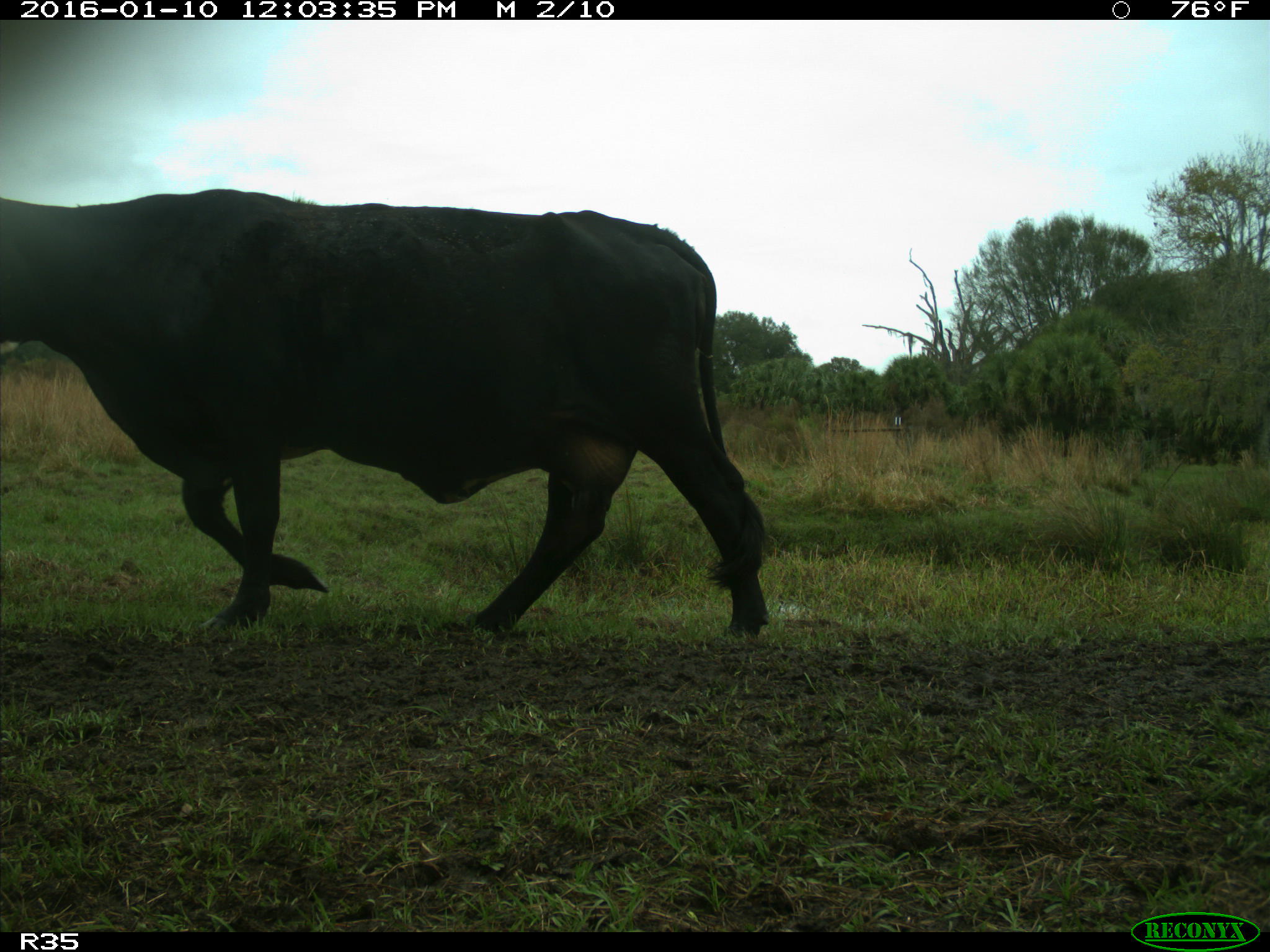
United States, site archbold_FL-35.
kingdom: Animalia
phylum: Chordata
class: Mammalia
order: Artiodactyla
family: Bovidae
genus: Bos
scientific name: Bos taurus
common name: domestic cow